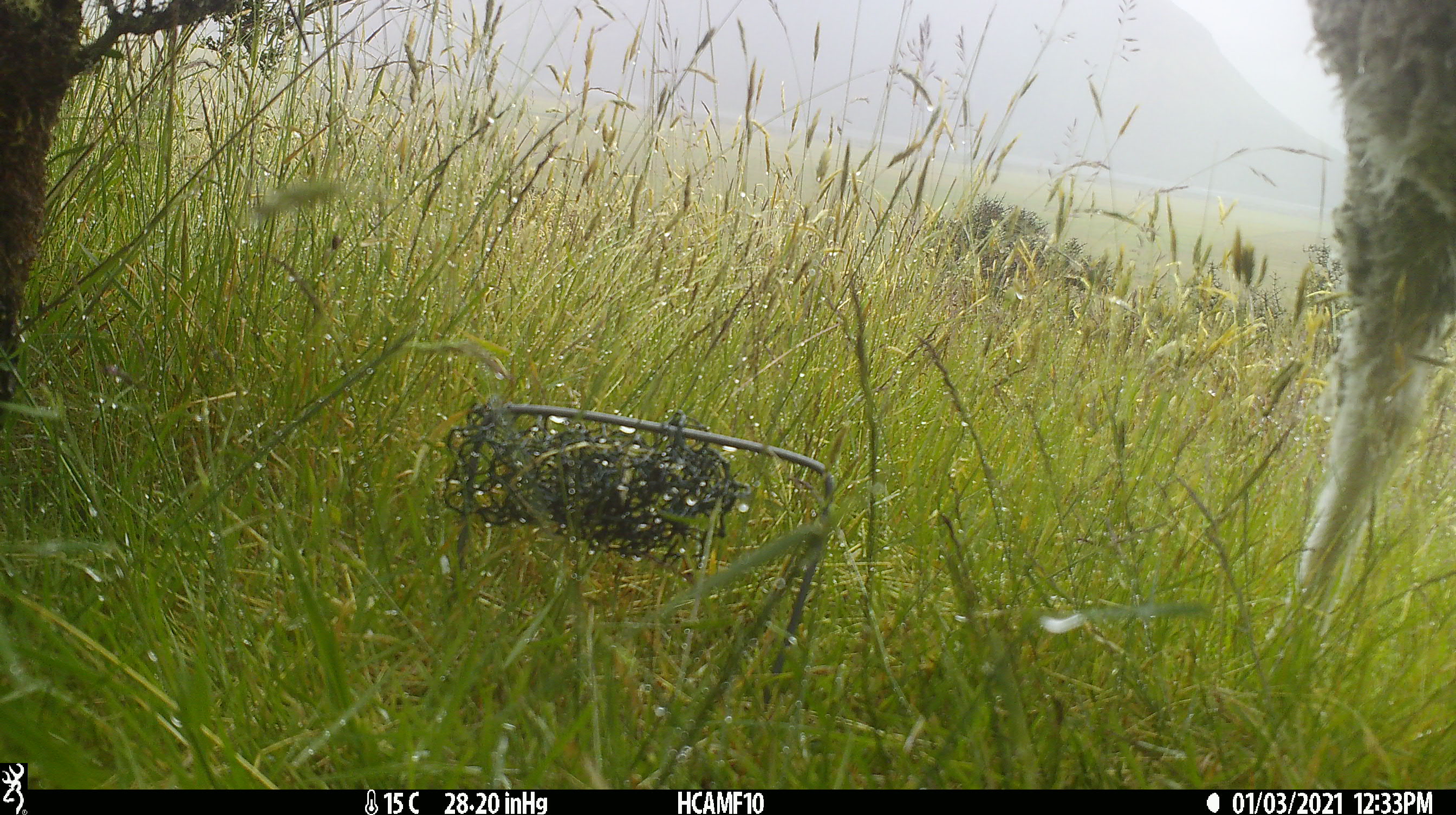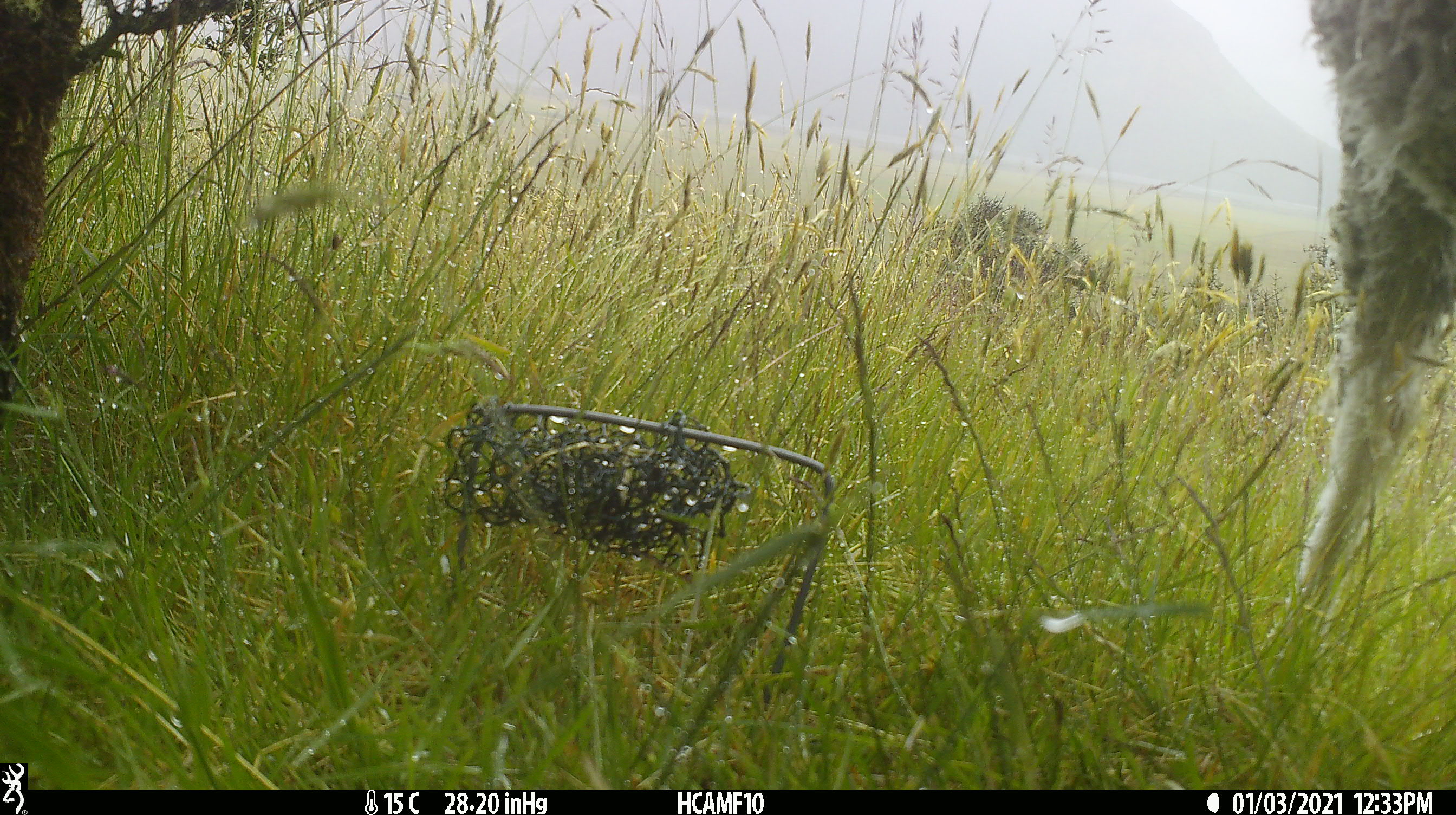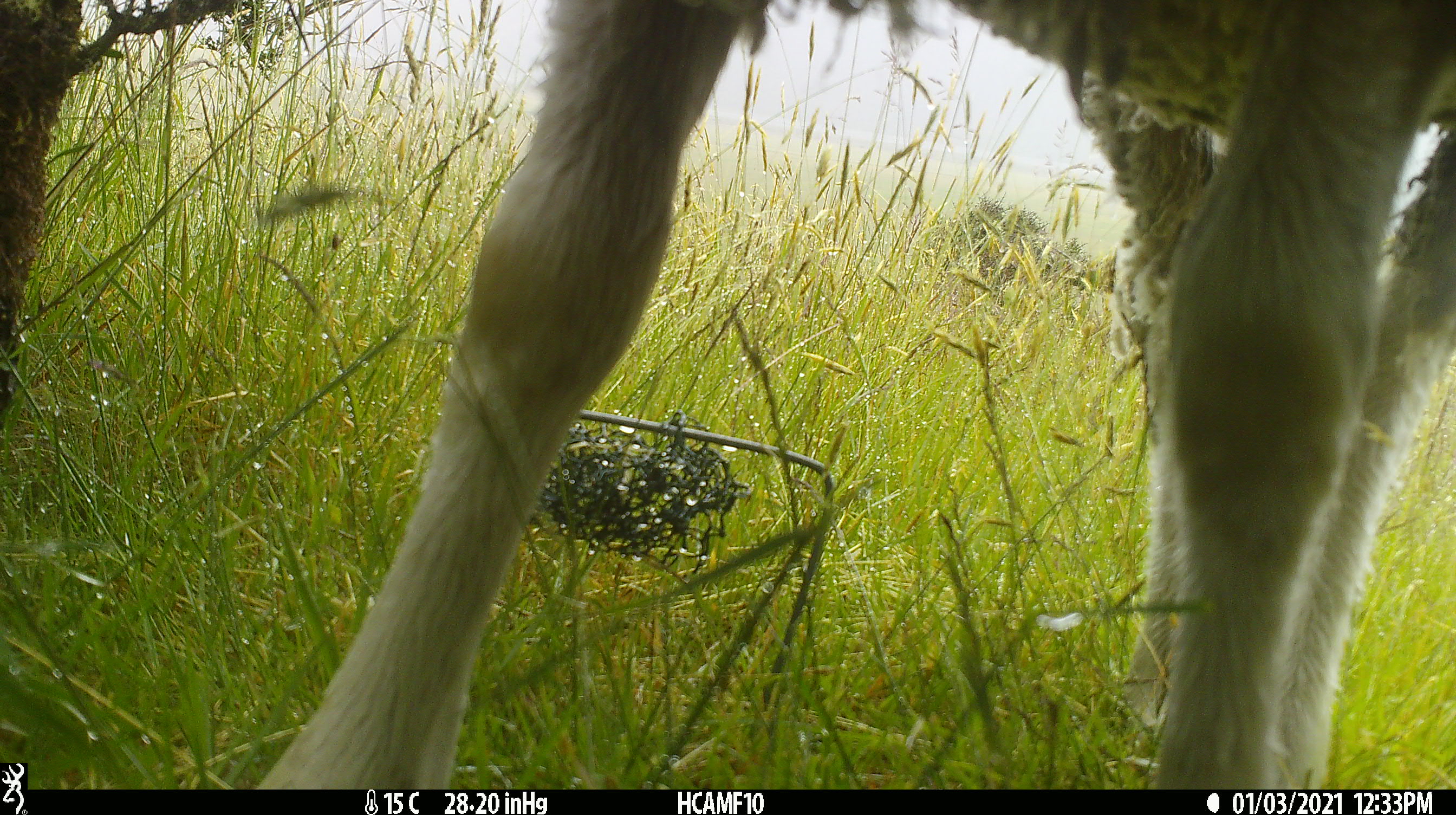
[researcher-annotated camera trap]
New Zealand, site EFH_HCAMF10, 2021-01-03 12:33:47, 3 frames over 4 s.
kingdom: Animalia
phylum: Chordata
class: Mammalia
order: Artiodactyla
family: Bovidae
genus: Ovis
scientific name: Ovis aries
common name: domestic sheep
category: sheep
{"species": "sheep (domestic sheep) (Ovis aries)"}